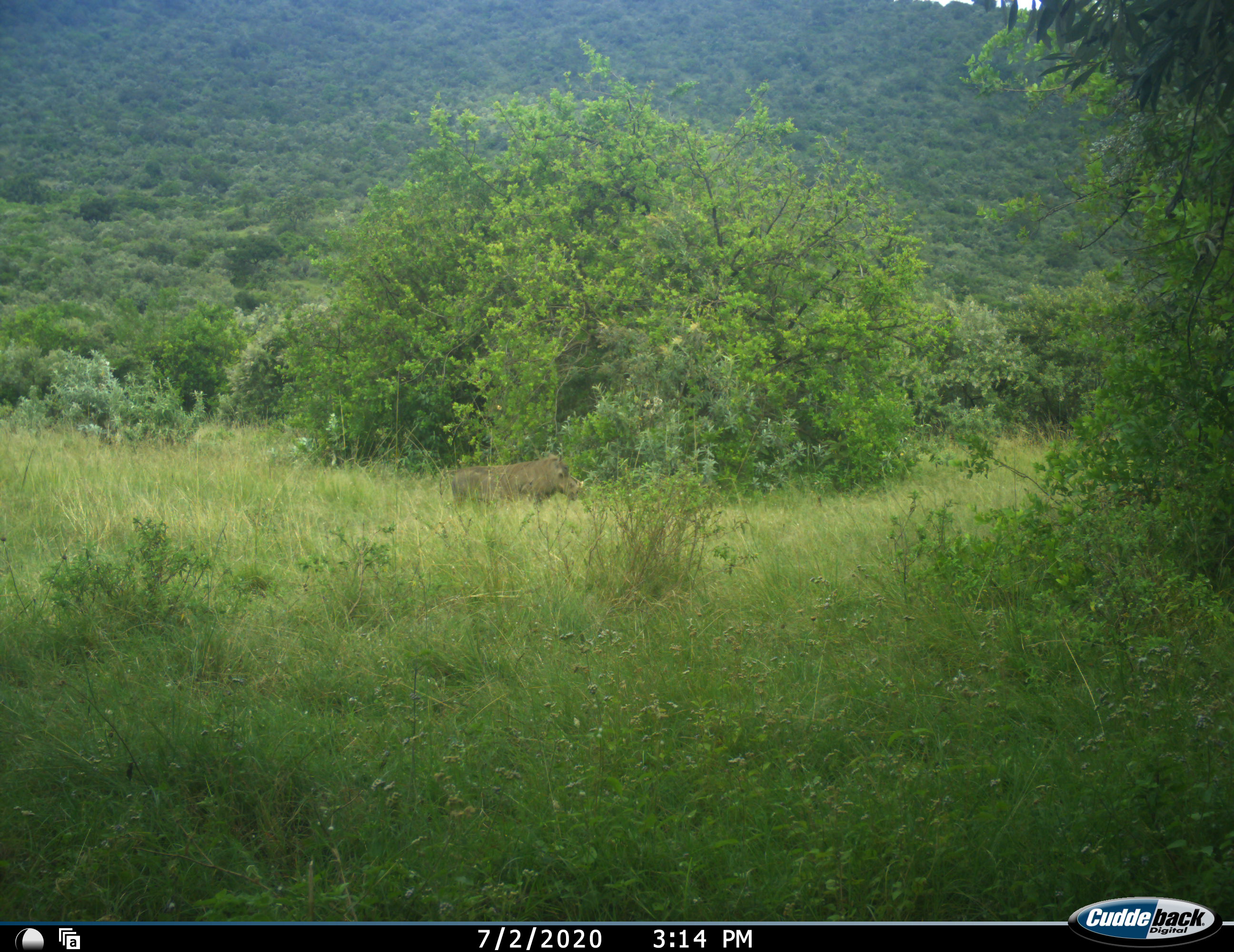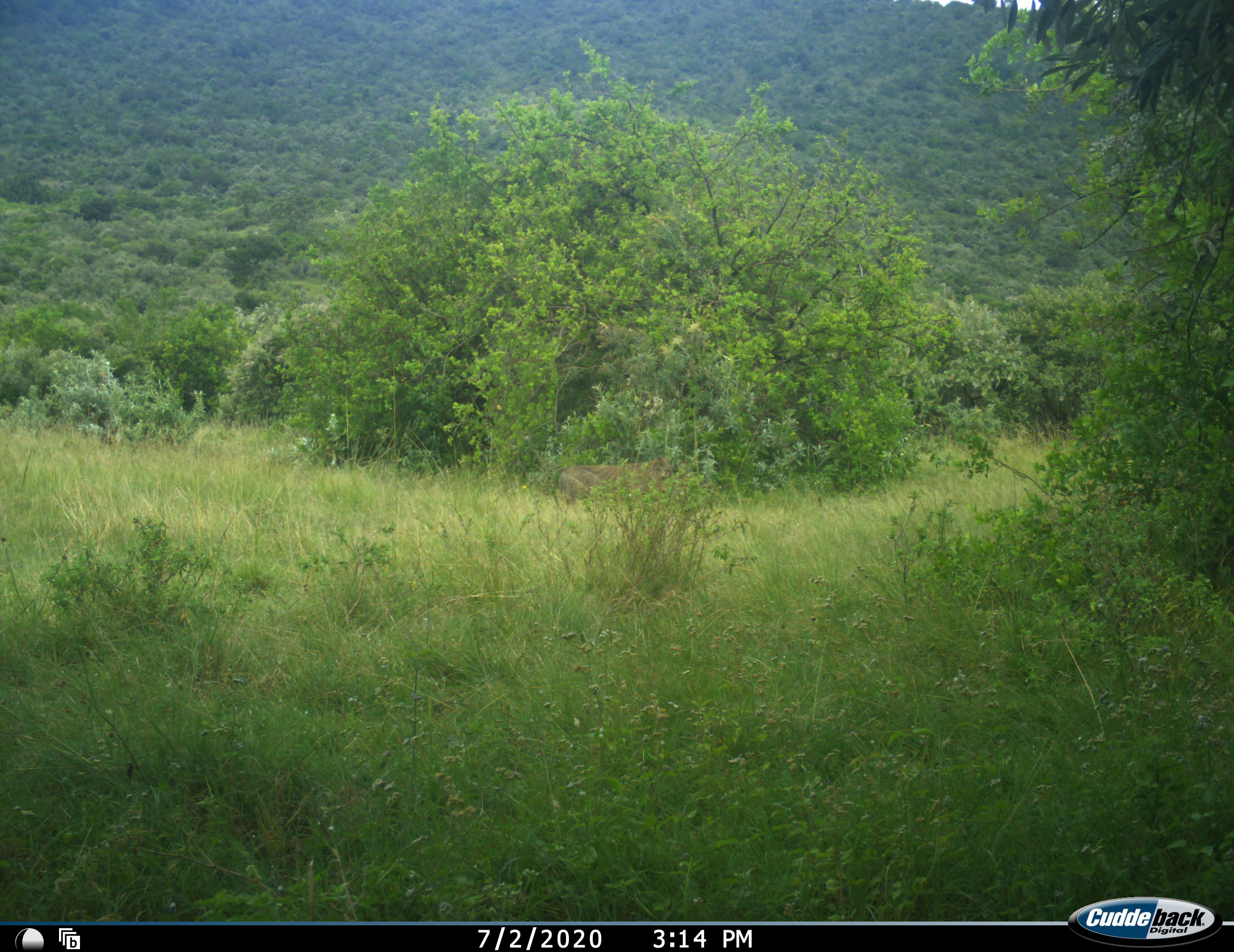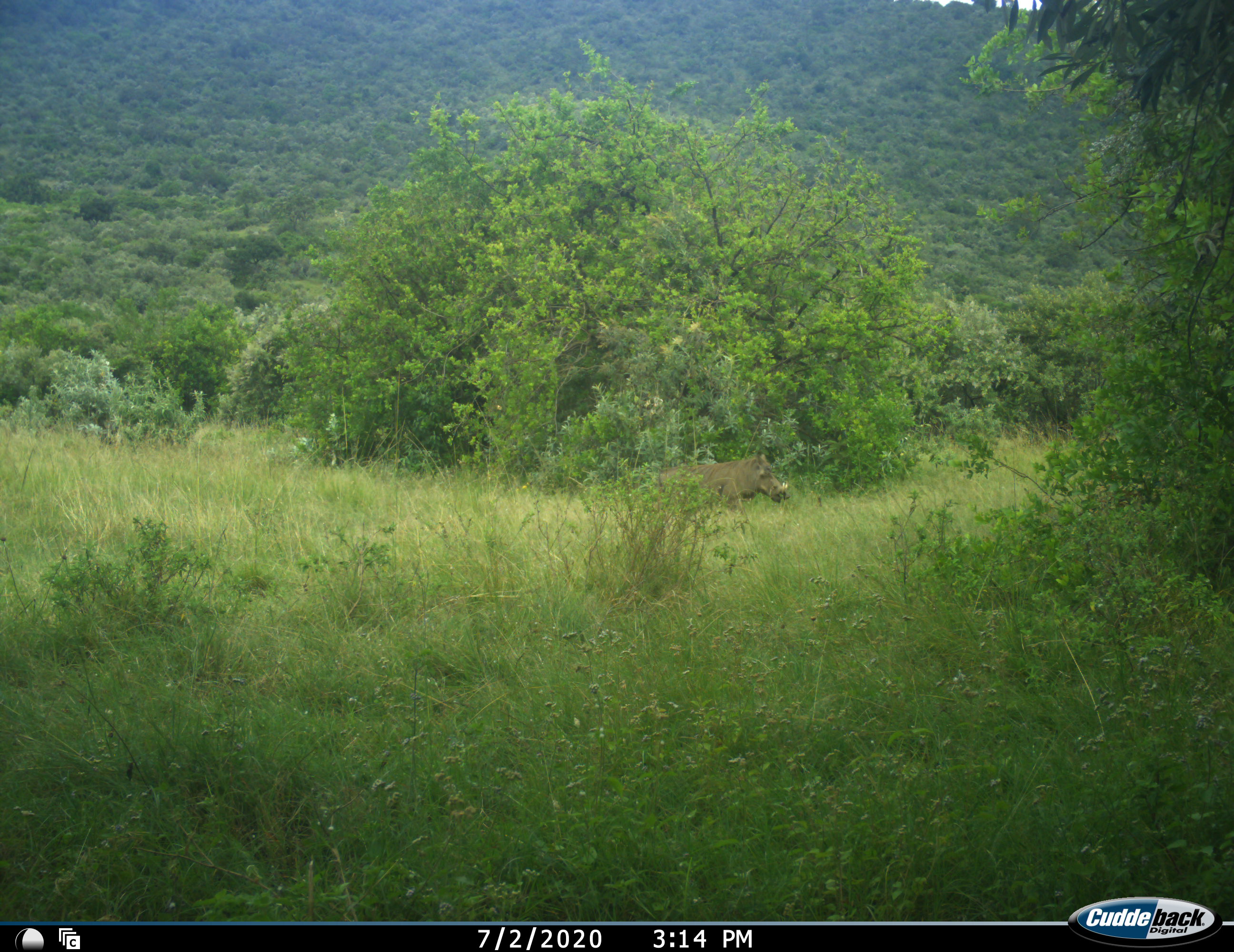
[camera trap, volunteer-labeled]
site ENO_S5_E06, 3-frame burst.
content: unidentified animal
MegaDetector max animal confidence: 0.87